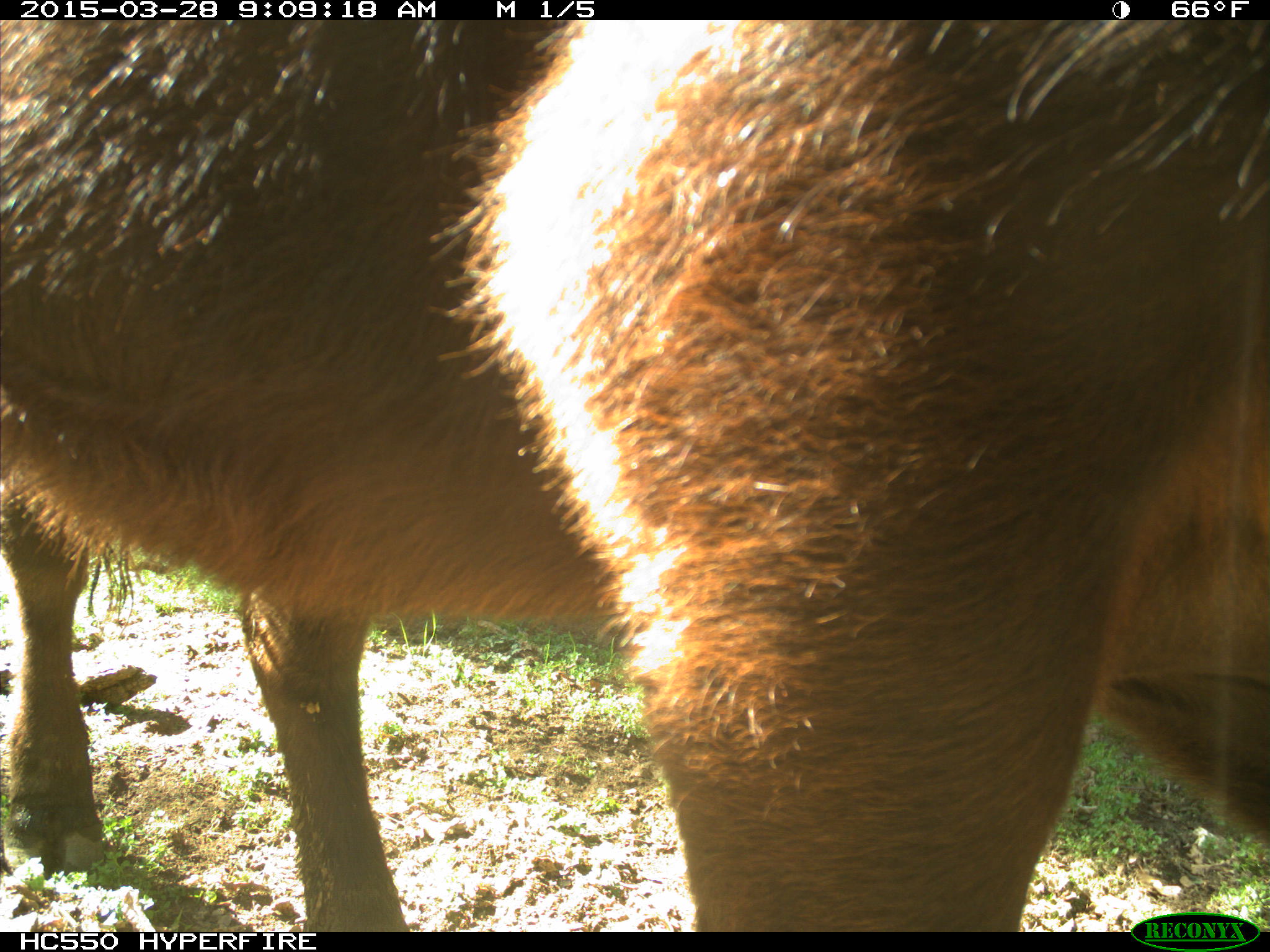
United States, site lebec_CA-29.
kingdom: Animalia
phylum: Chordata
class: Mammalia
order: Artiodactyla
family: Bovidae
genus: Bos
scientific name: Bos taurus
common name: domestic cow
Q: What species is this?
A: Bos taurus (domestic cow).